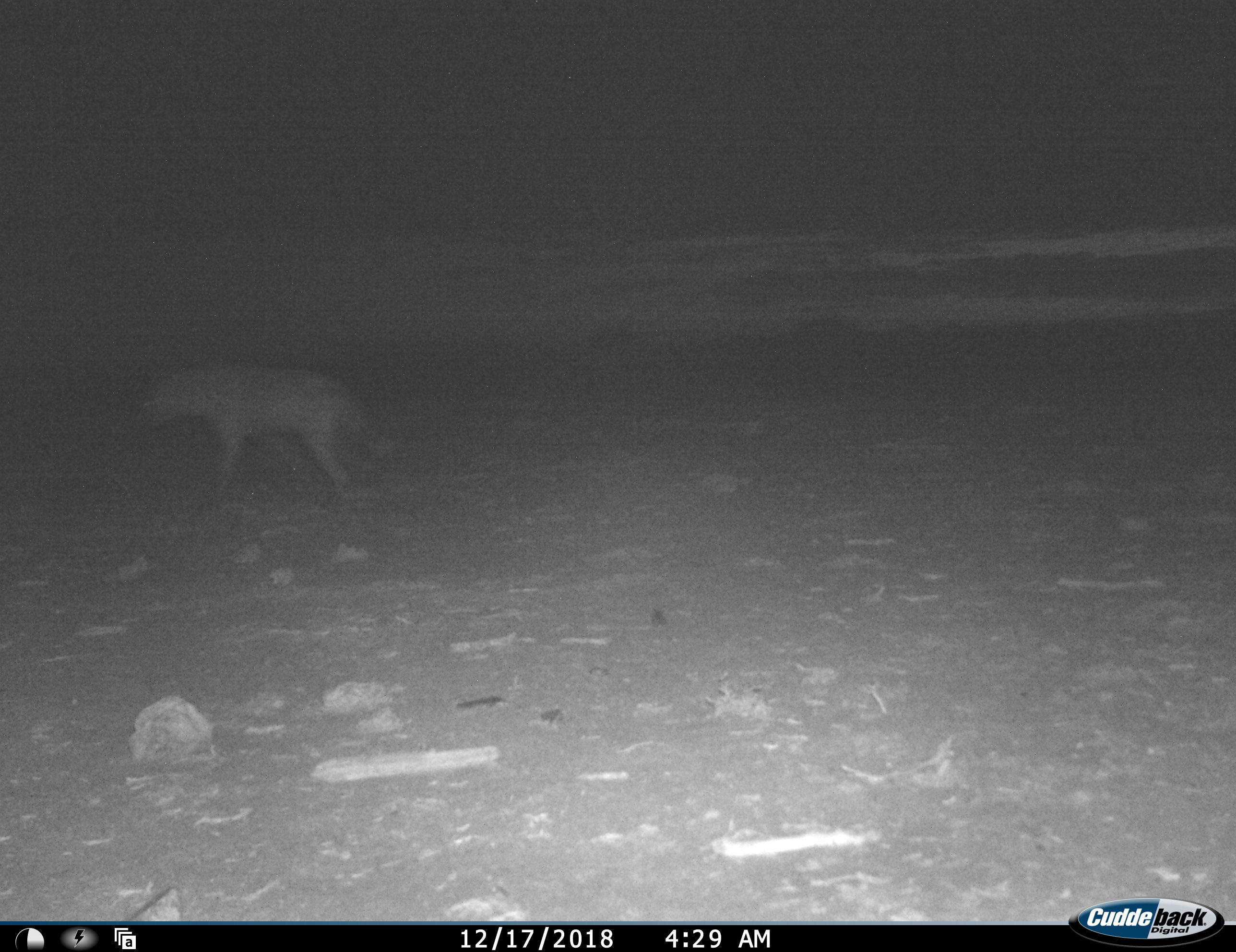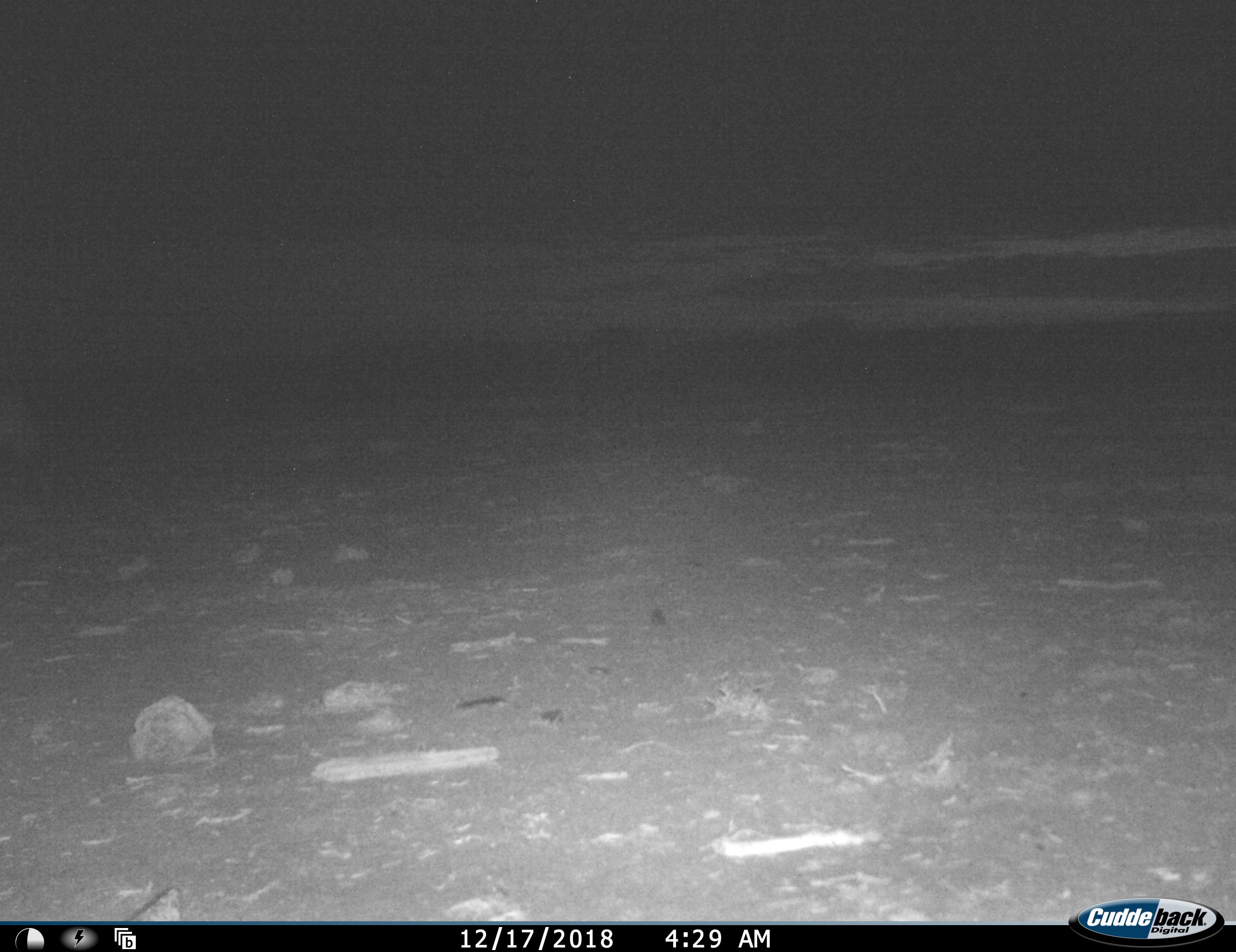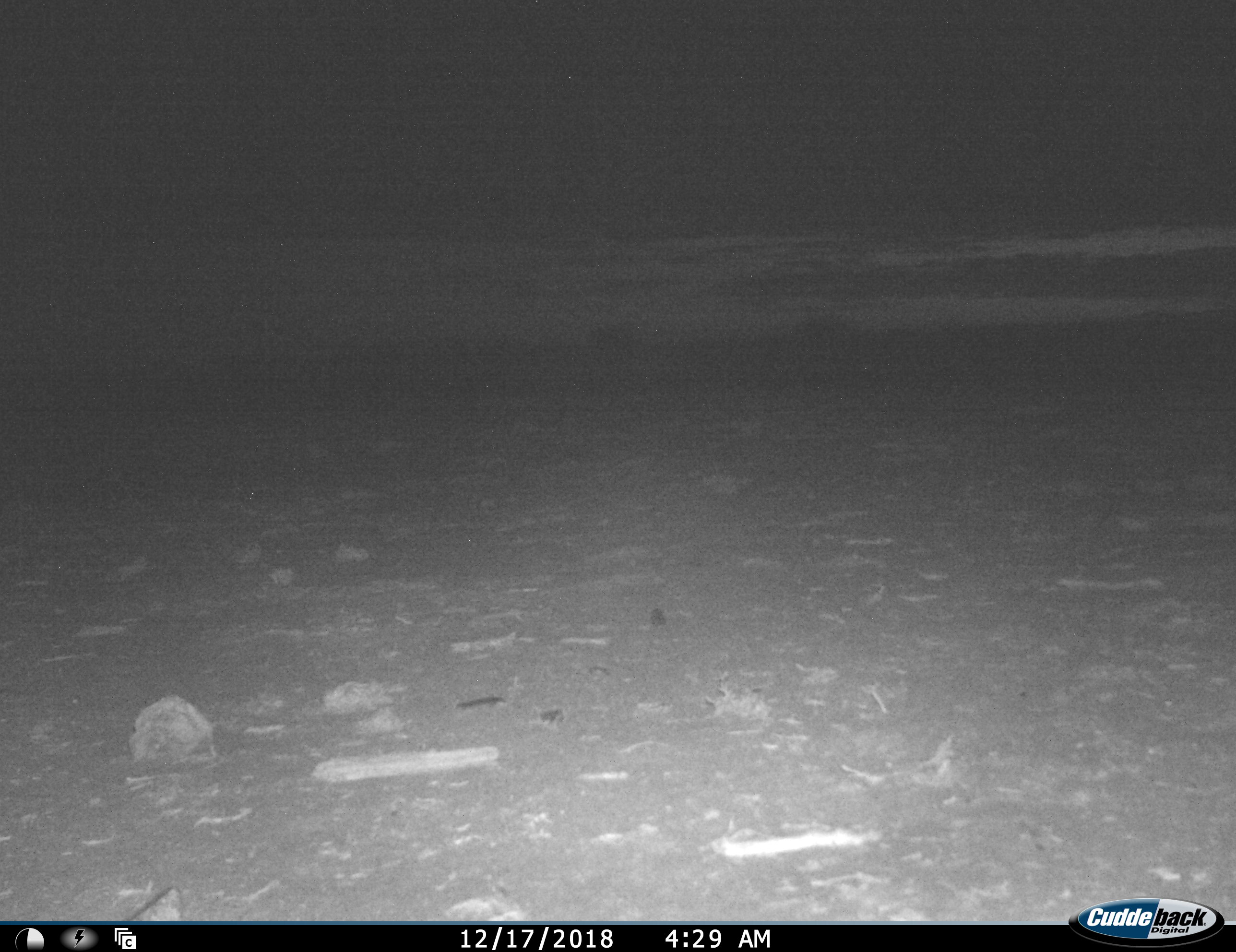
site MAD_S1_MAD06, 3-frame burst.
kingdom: Animalia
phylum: Chordata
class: Mammalia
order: Carnivora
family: Hyaenidae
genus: Crocuta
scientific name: Crocuta crocuta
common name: spotted hyena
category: hyenaspotted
Hyenaspotted (spotted hyena) (Crocuta crocuta), count 1. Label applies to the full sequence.